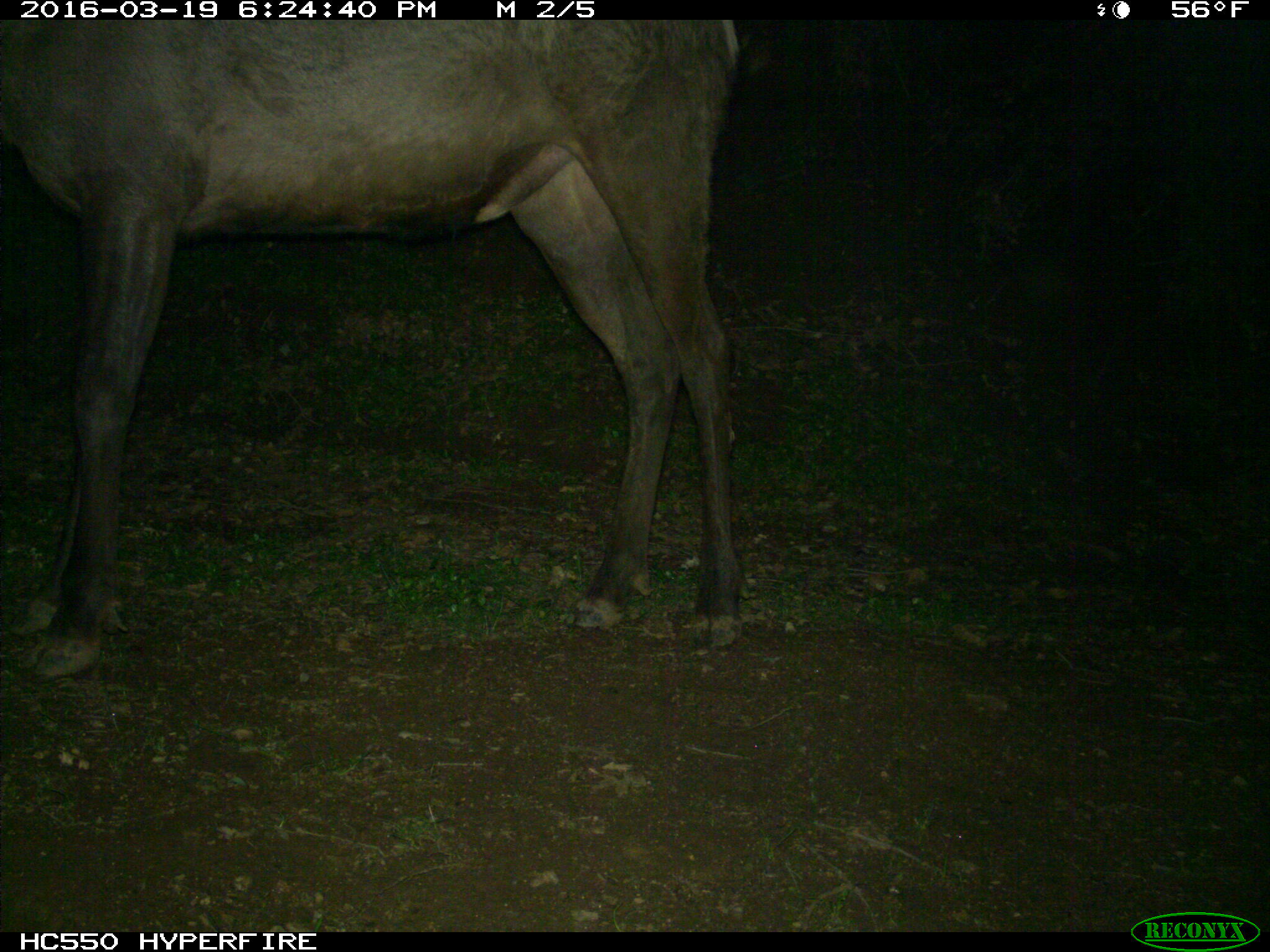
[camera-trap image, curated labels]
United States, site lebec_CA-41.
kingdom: Animalia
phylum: Chordata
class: Mammalia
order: Artiodactyla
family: Cervidae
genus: Cervus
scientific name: Cervus canadensis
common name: elk